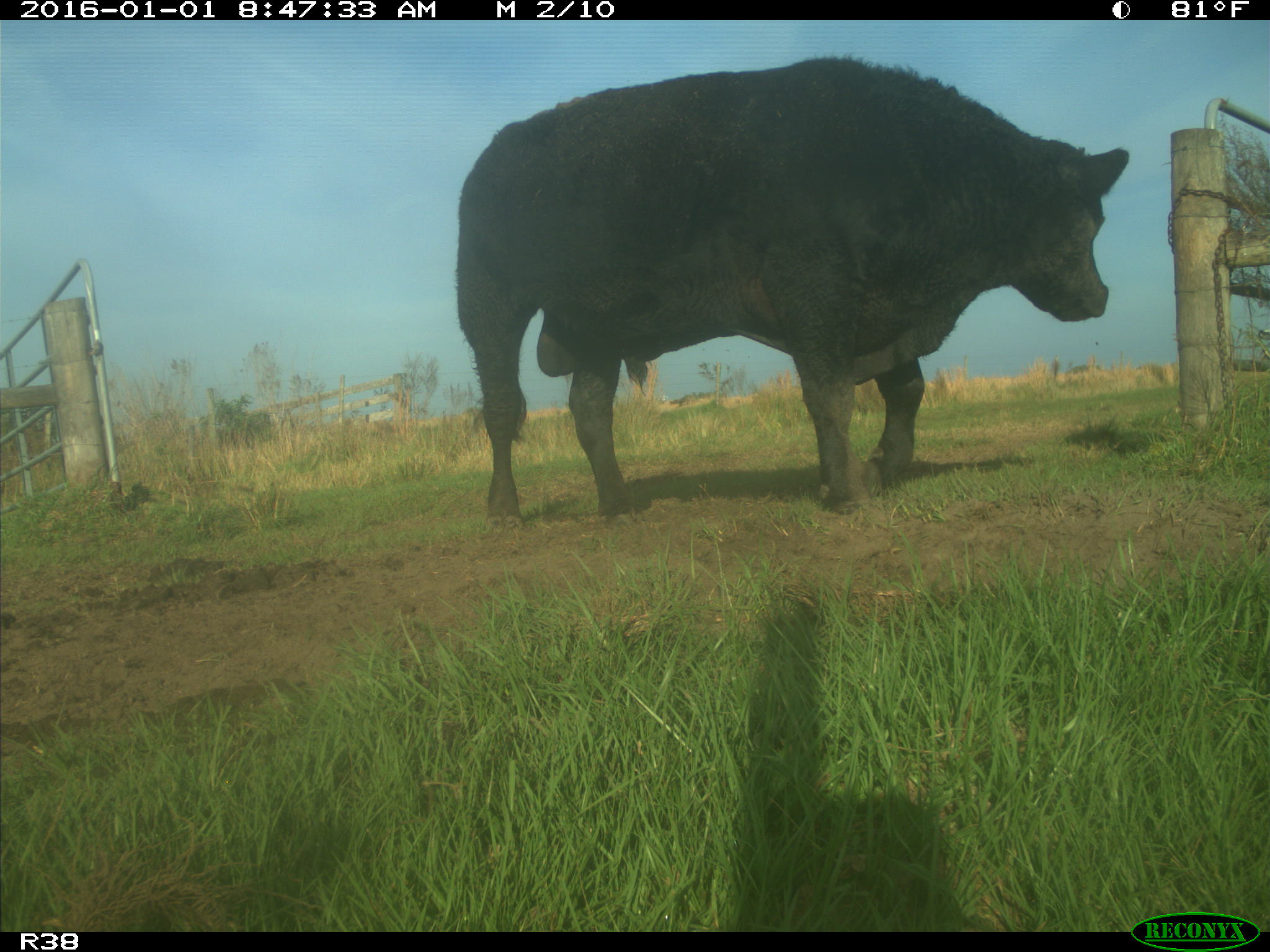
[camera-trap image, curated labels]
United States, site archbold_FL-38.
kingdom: Animalia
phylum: Chordata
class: Mammalia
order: Artiodactyla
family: Bovidae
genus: Bos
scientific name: Bos taurus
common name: domestic cow